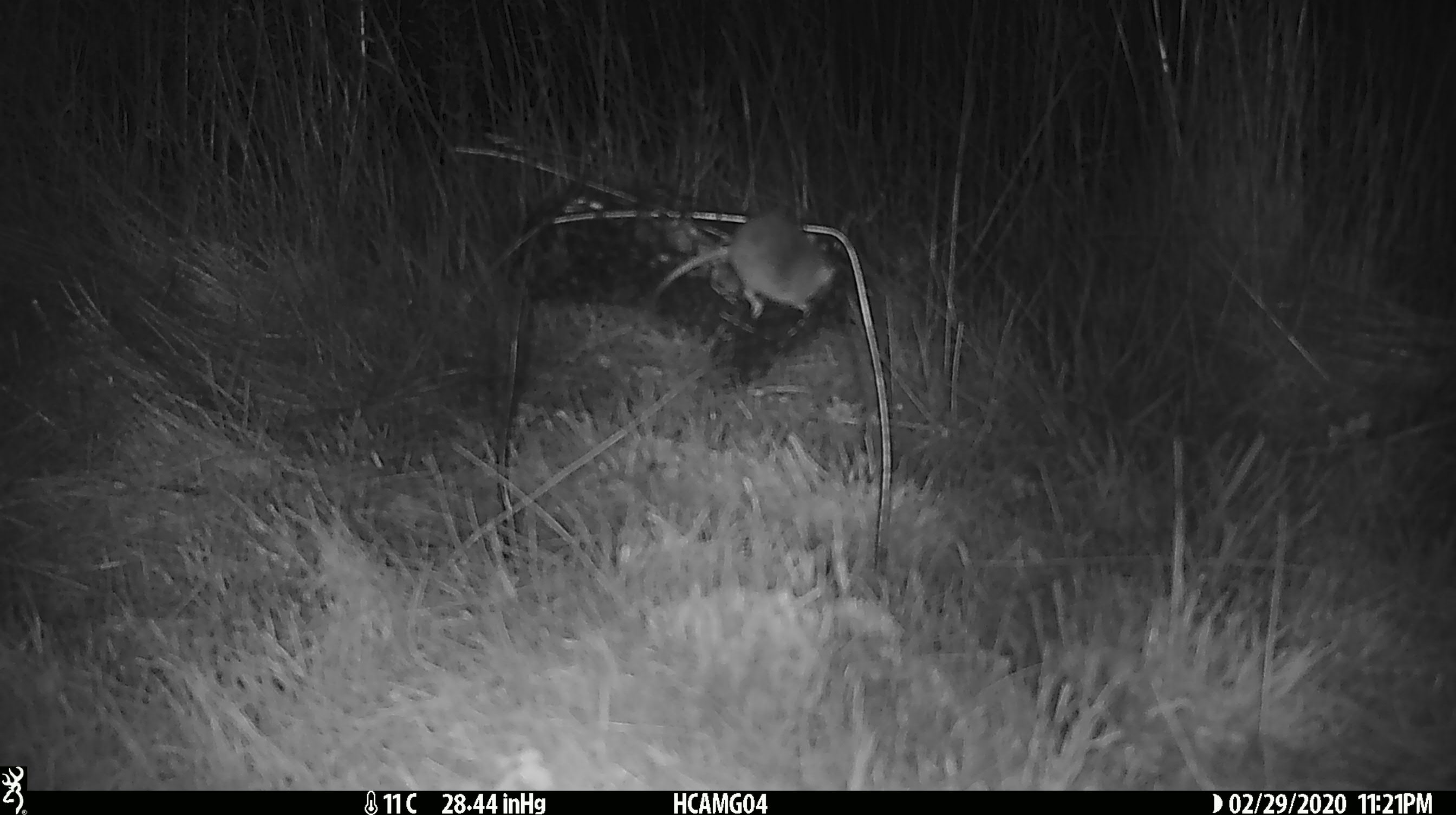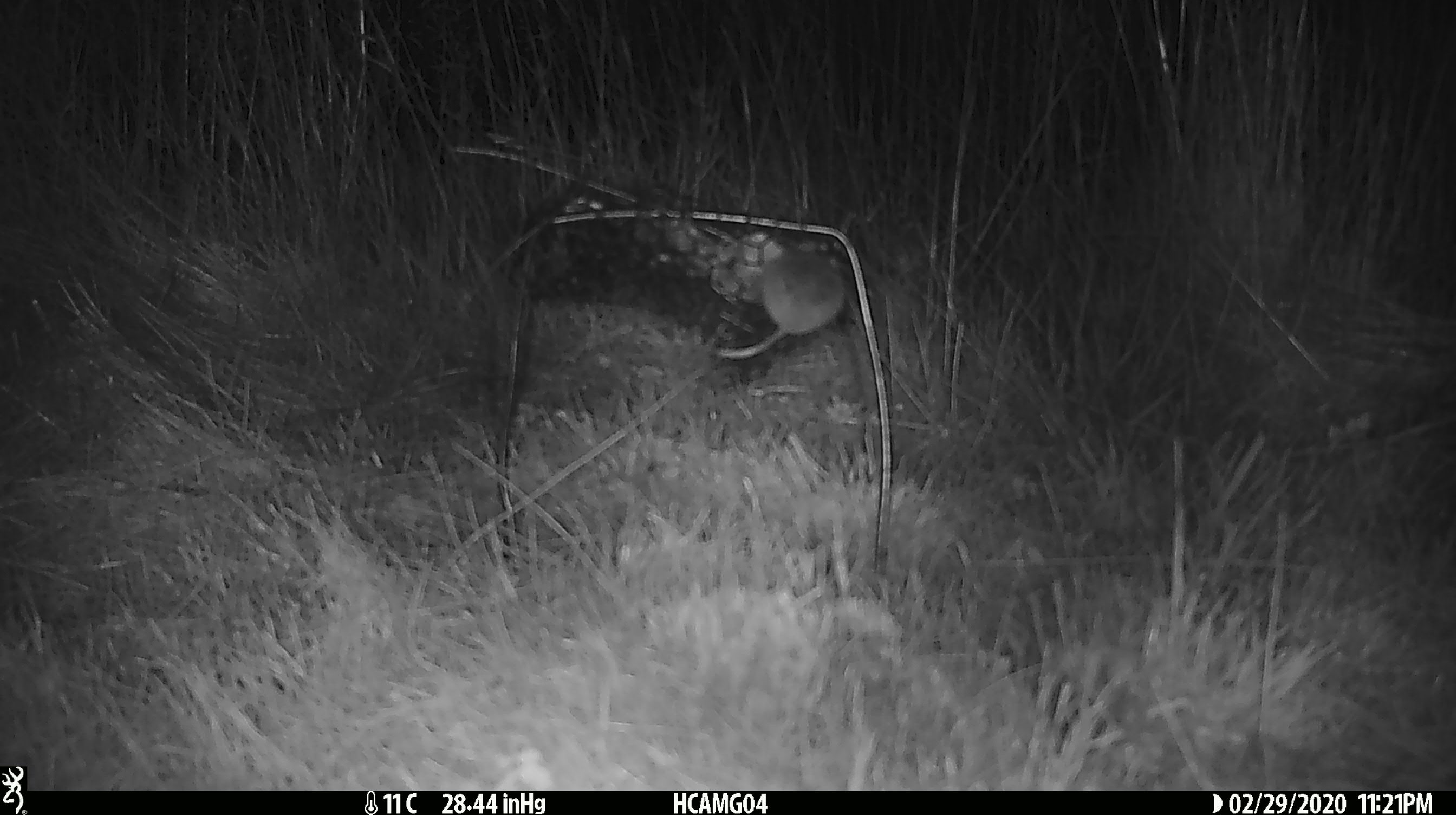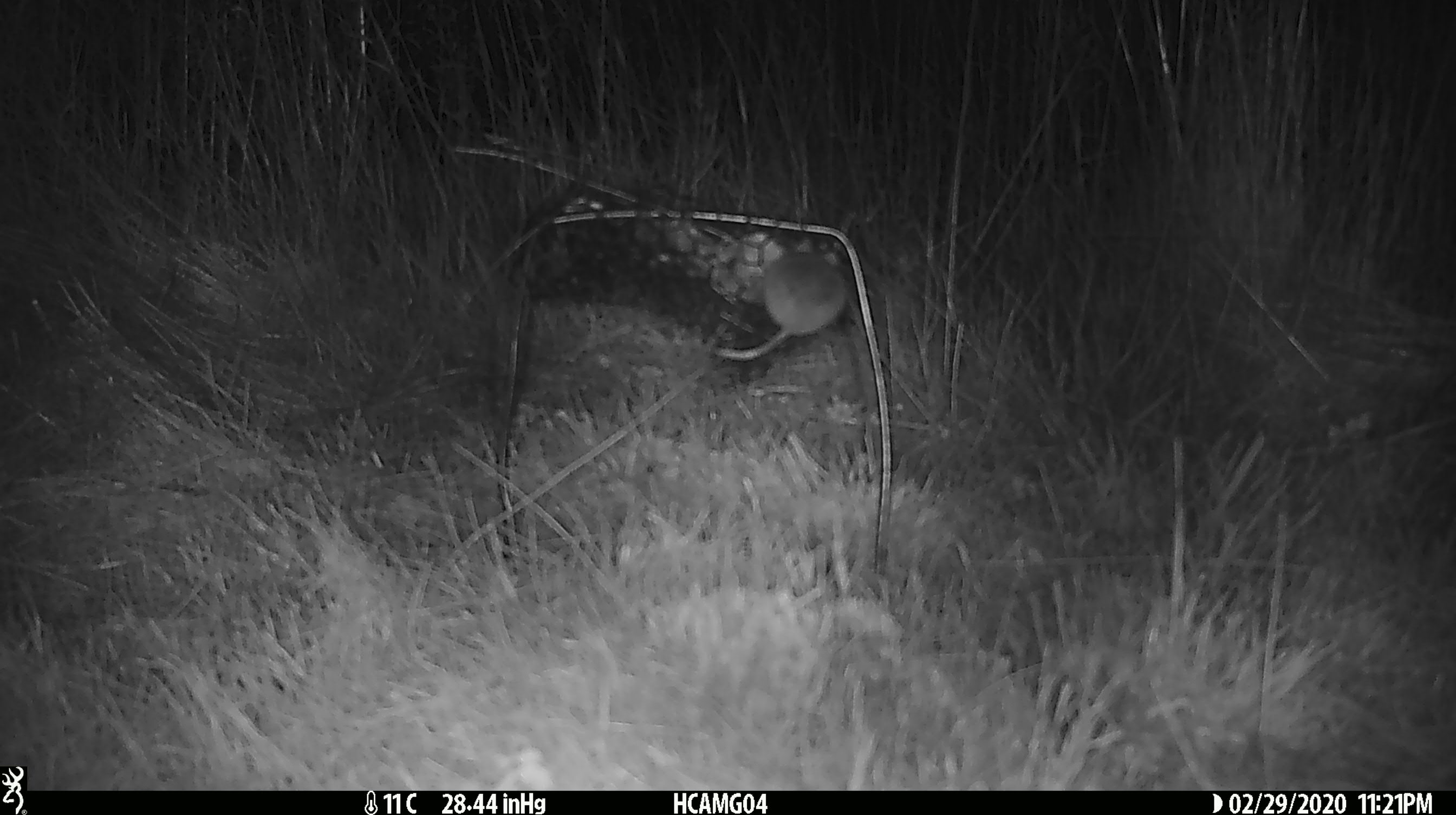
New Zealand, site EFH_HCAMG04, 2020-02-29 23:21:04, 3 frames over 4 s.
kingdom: Animalia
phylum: Chordata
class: Mammalia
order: Rodentia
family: Muridae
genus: Mus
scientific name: Mus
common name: mouse